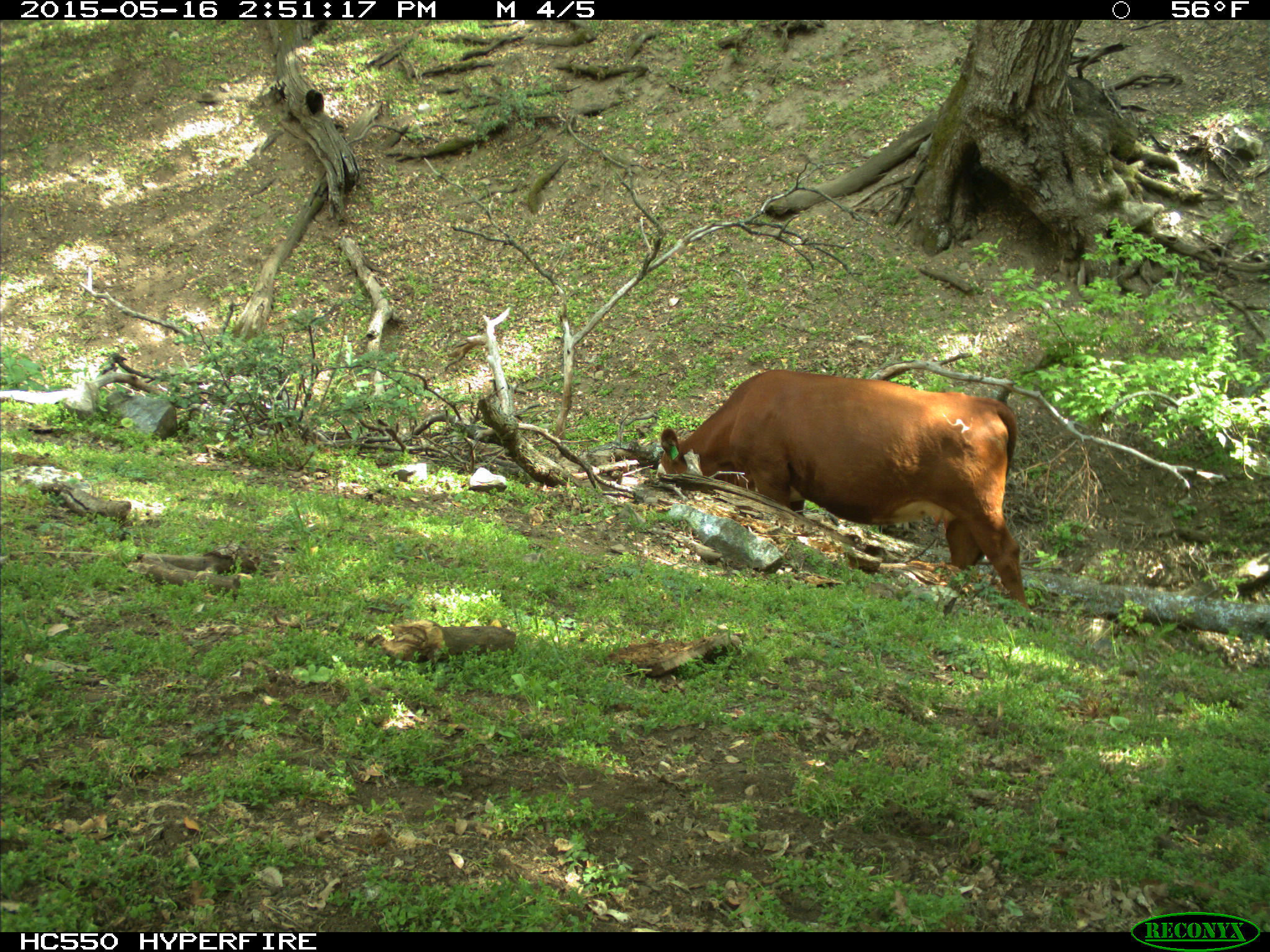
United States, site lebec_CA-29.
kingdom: Animalia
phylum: Chordata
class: Mammalia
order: Artiodactyla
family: Bovidae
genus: Bos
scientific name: Bos taurus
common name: domestic cow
Bos taurus (domestic cow).